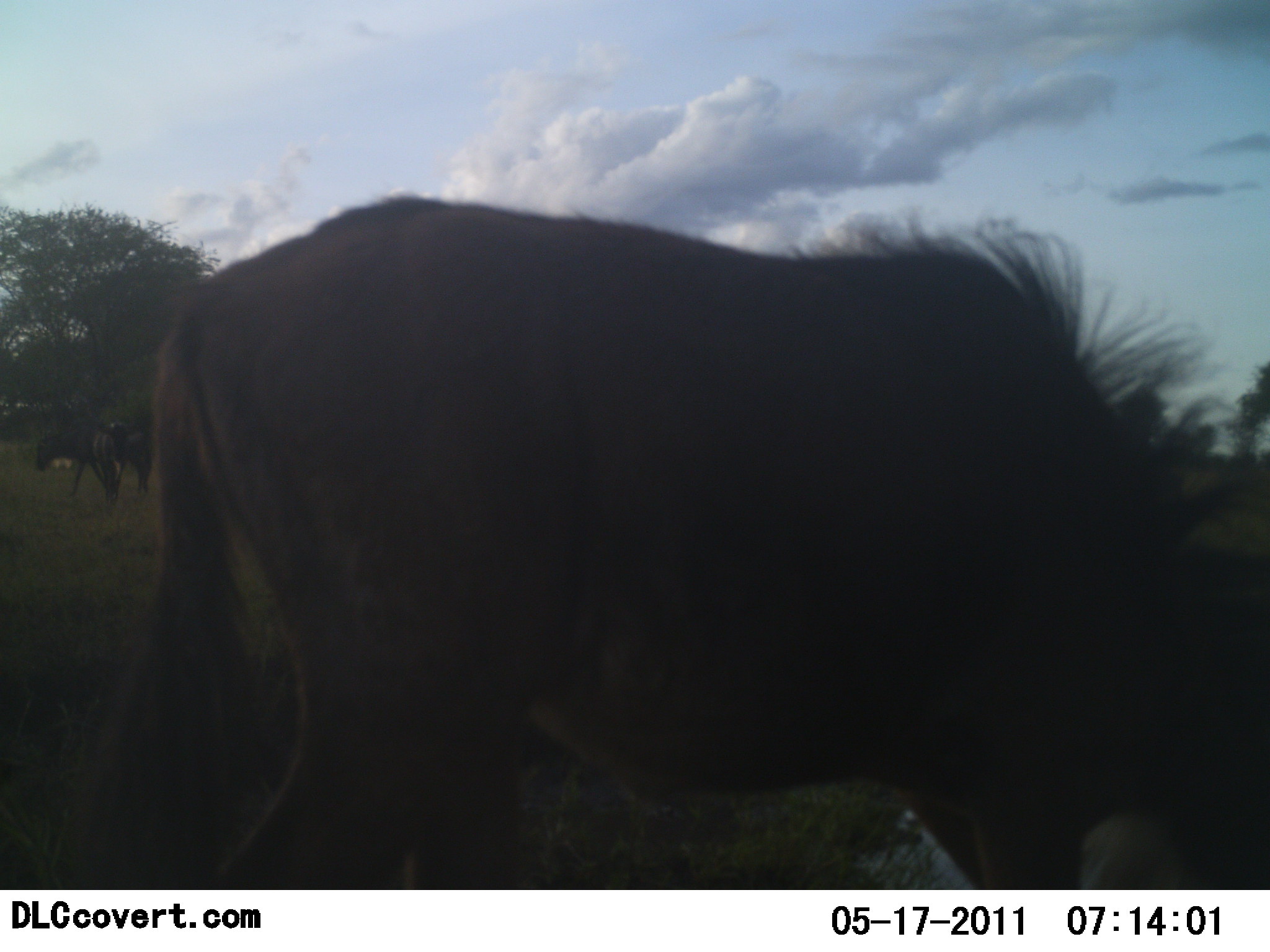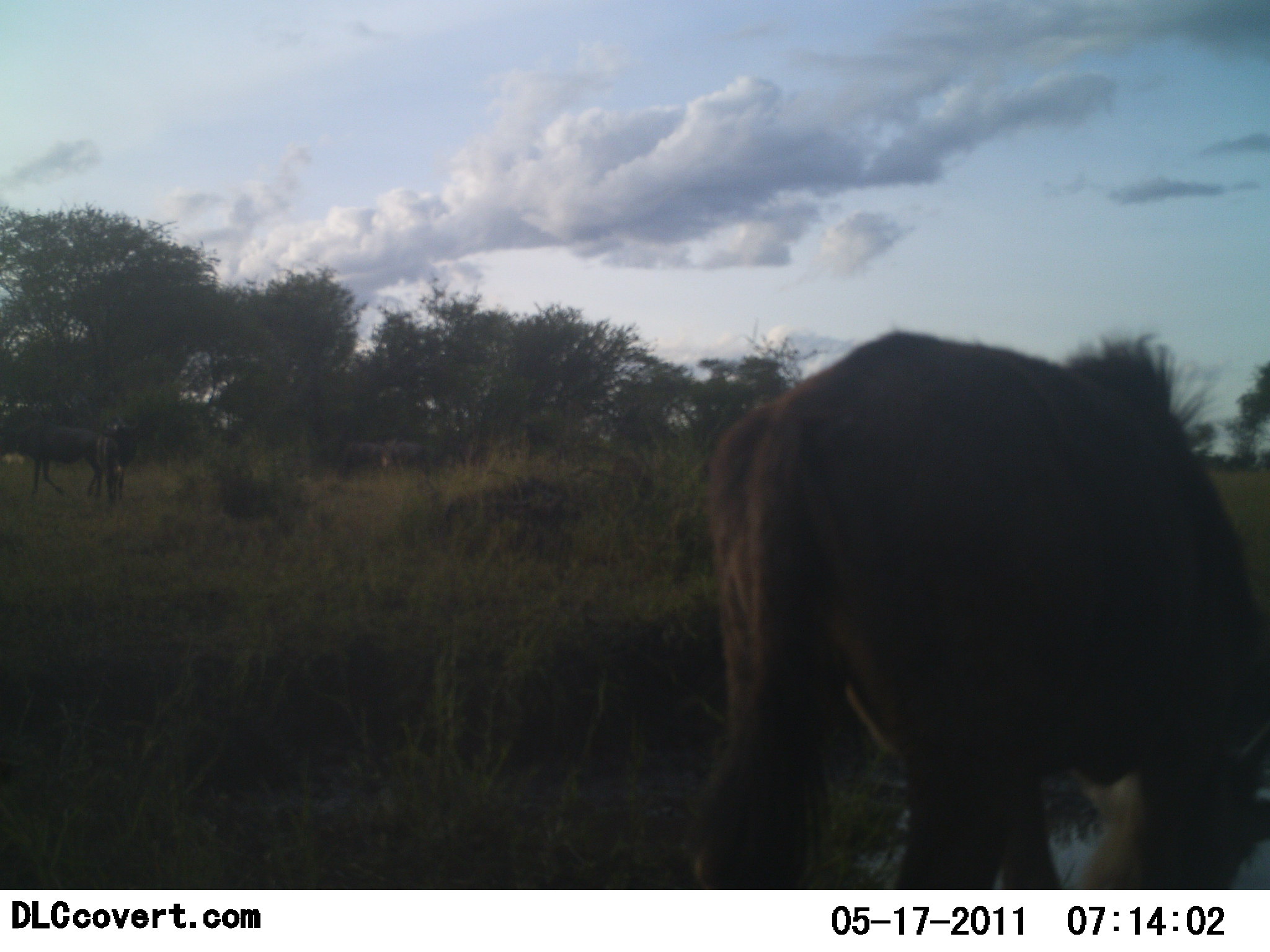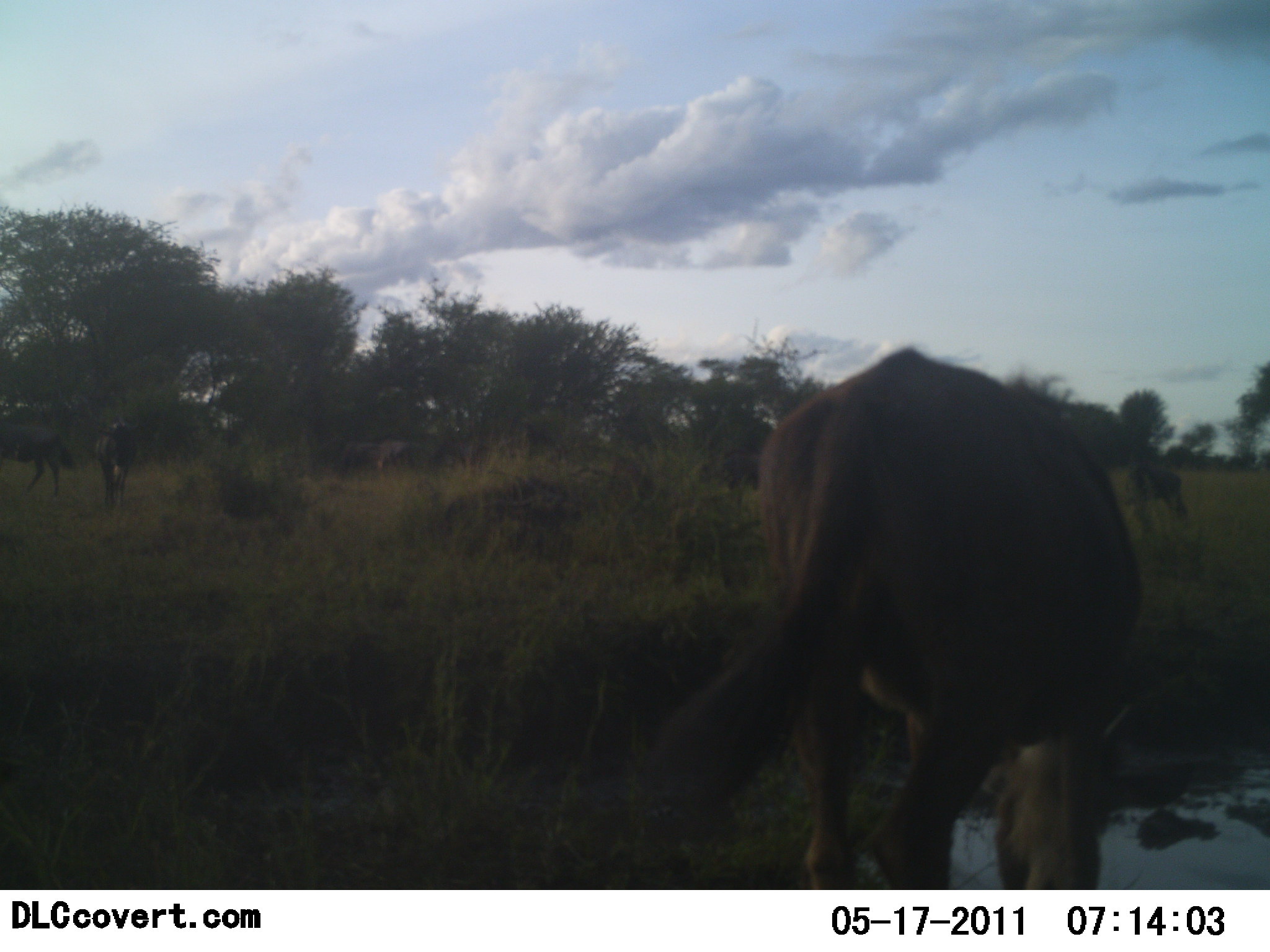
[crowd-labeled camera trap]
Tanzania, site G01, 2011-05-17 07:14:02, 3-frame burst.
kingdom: Animalia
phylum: Chordata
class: Mammalia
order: Artiodactyla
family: Bovidae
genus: Connochaetes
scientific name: Connochaetes taurinus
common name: blue wildebeest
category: wildebeest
Wildebeest (blue wildebeest) (Connochaetes taurinus), count 5. Behavior (volunteer vote fractions): standing 70%, resting 0%, moving 60%, interacting 0%. Young present (vote fraction): 0%. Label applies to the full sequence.